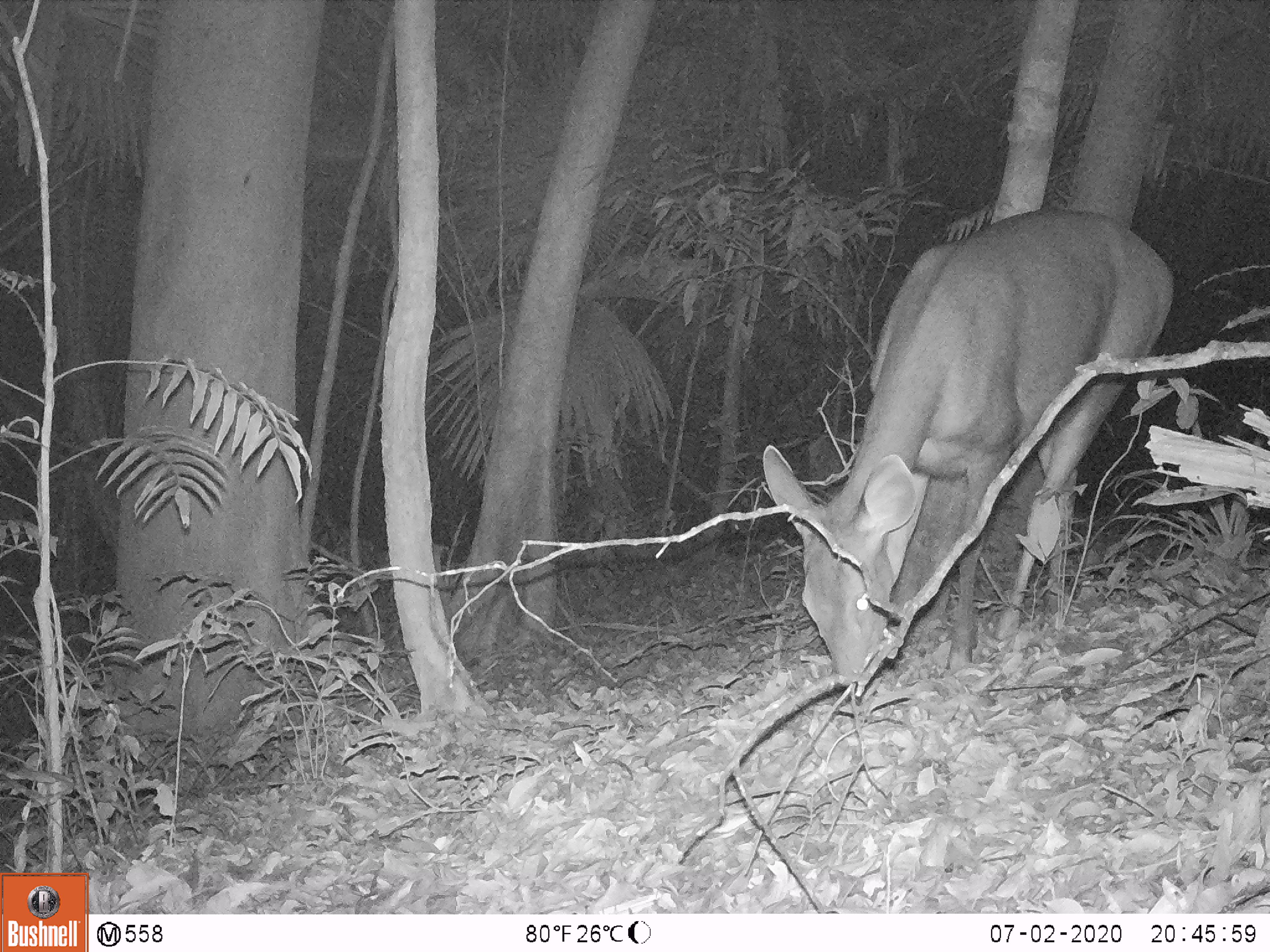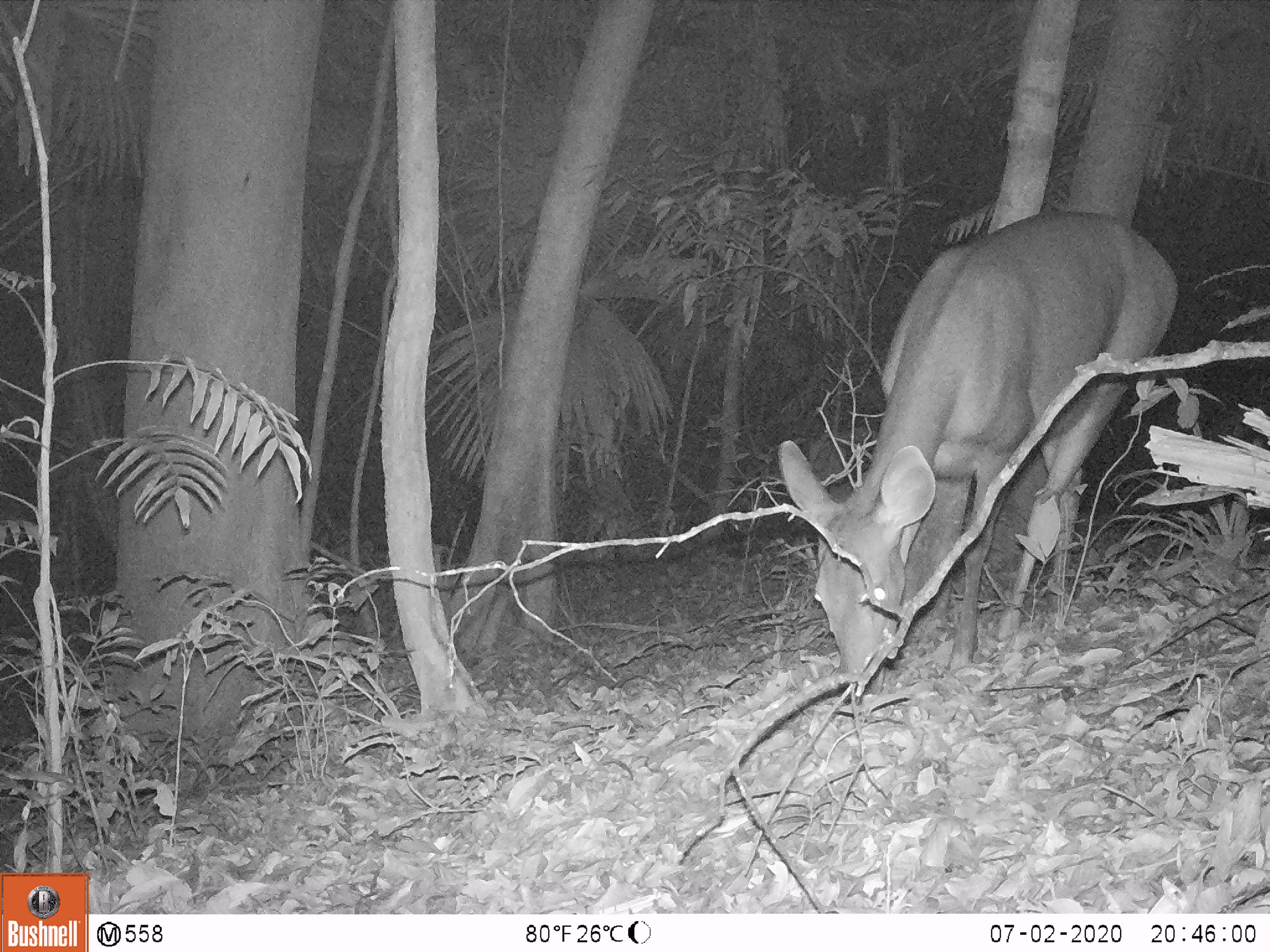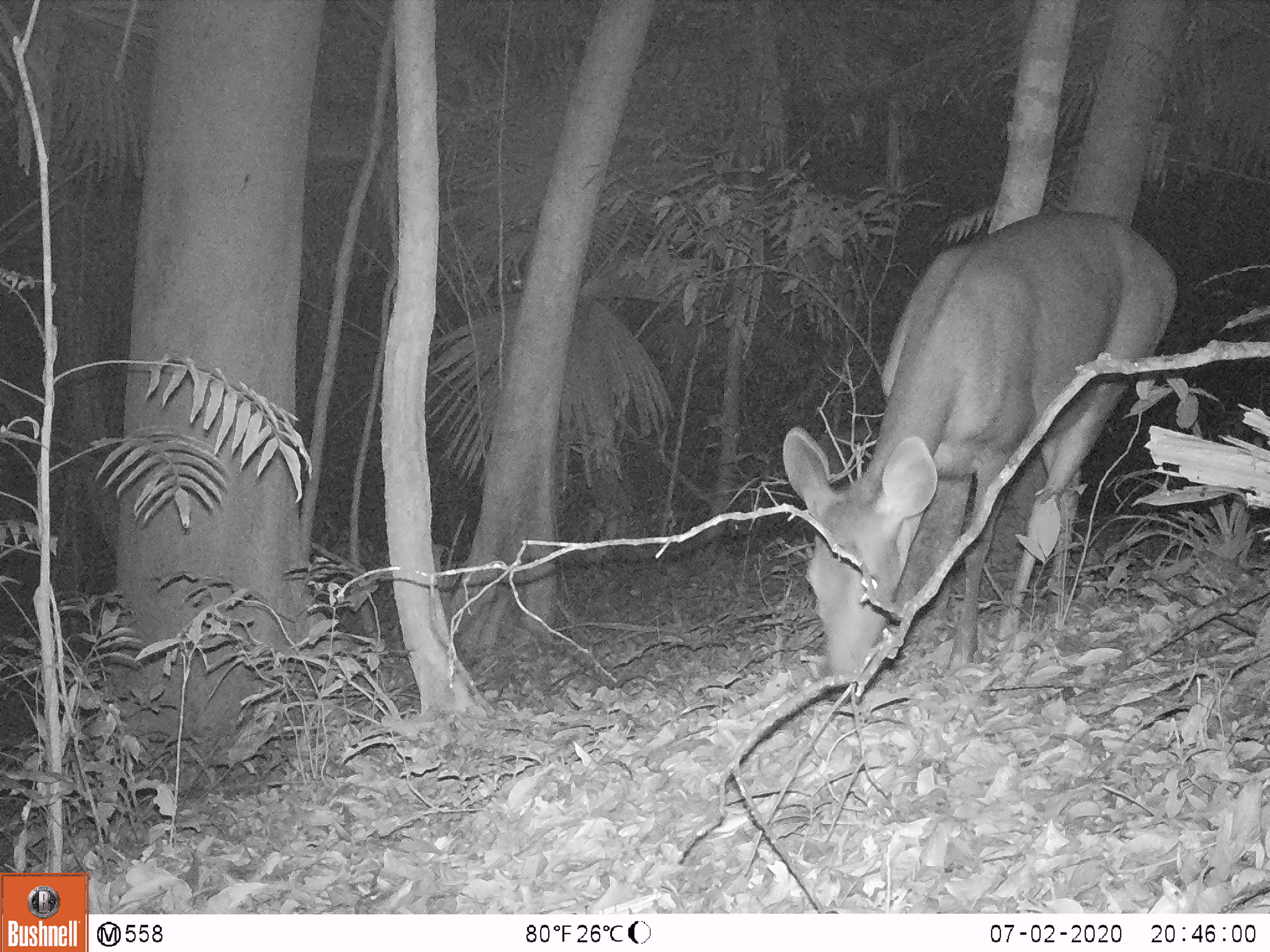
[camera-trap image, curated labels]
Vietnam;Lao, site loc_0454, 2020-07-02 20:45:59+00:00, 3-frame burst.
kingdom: Animalia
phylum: Chordata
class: Mammalia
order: Artiodactyla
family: Cervidae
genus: Rusa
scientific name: Rusa unicolor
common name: sambar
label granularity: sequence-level